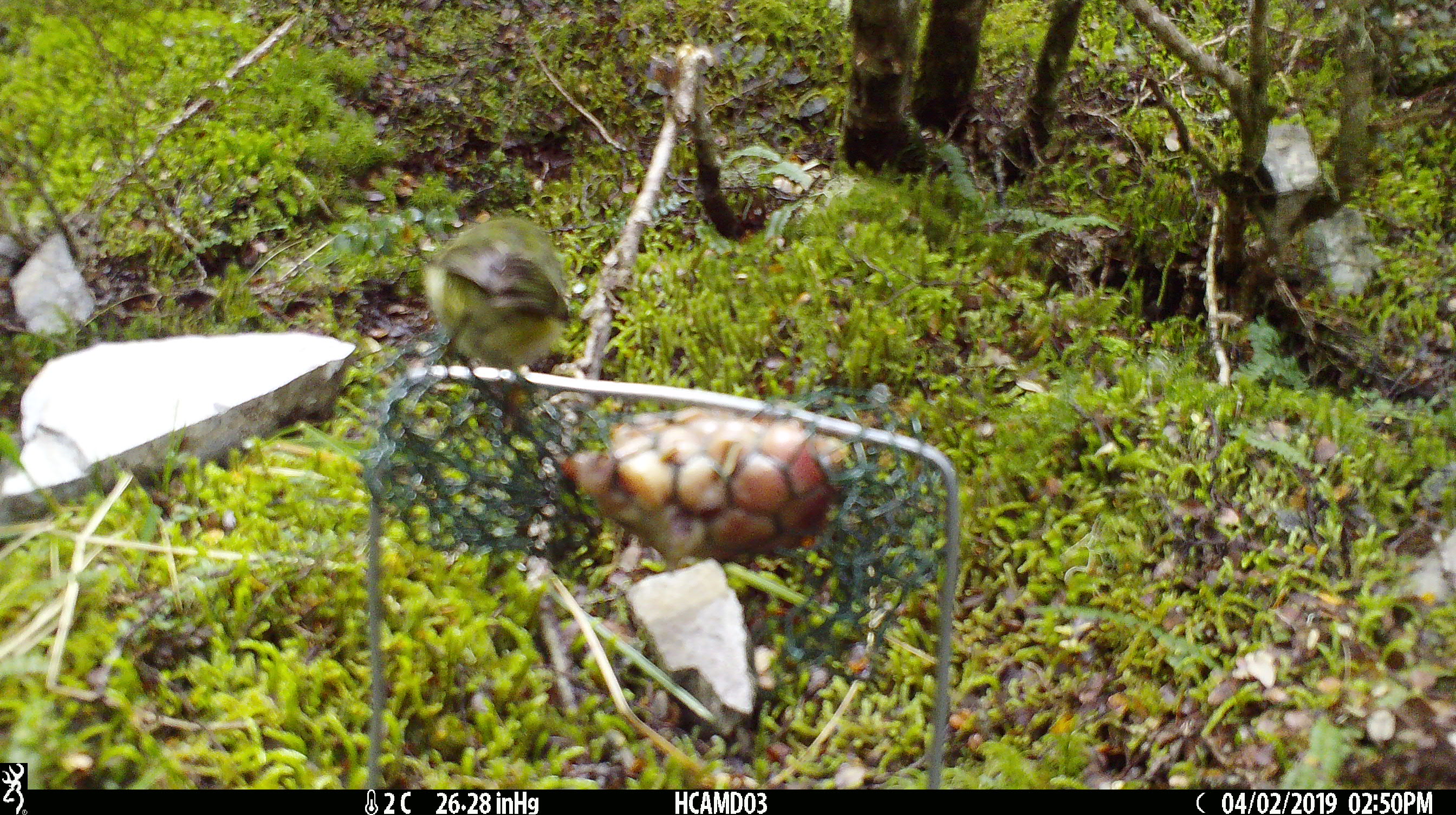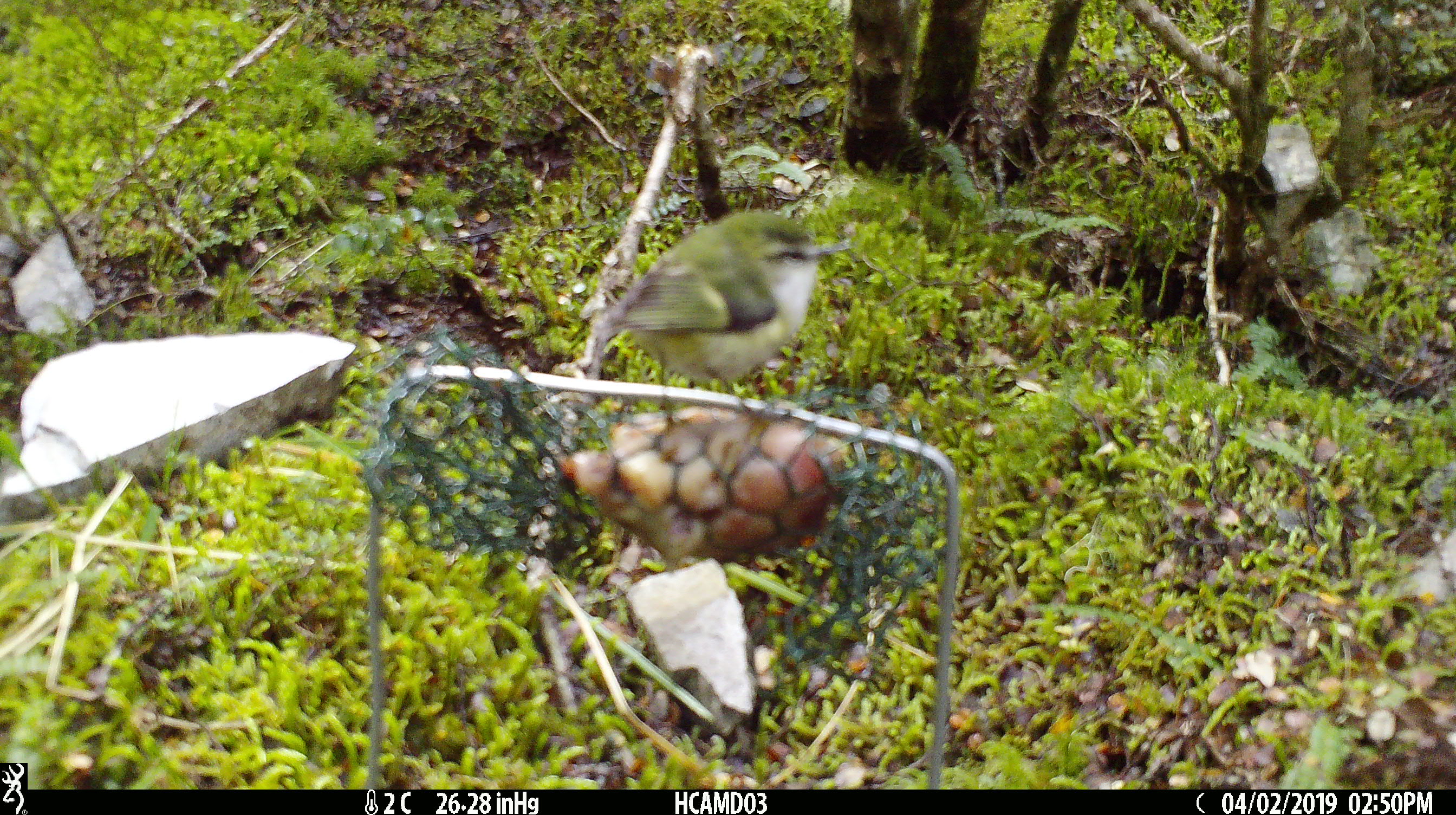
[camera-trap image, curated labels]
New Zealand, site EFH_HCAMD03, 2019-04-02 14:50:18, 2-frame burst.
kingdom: Animalia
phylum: Chordata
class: Aves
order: Passeriformes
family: Acanthisittidae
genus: Acanthisitta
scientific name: Acanthisitta chloris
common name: rifleman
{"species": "rifleman (Acanthisitta chloris)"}